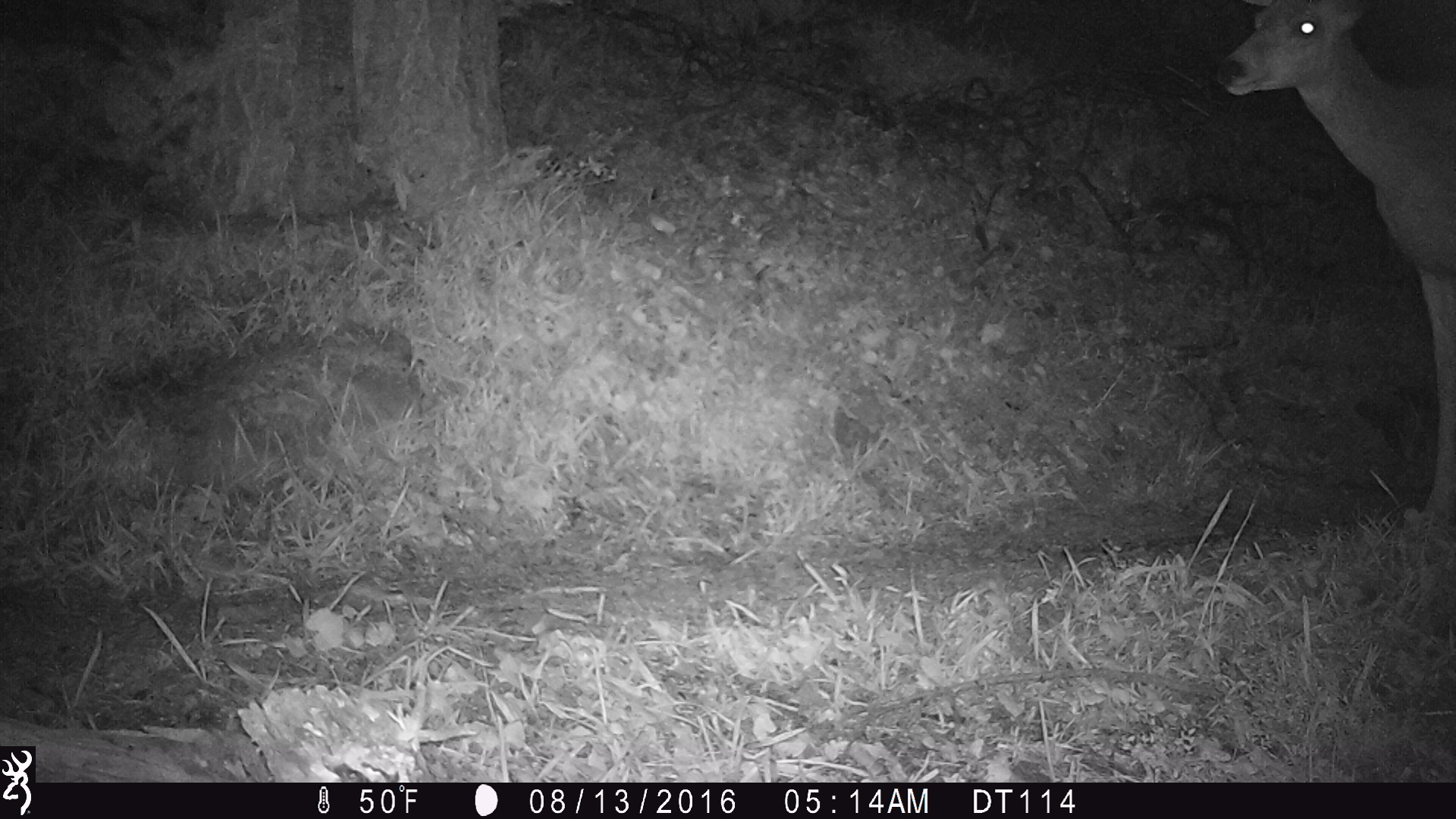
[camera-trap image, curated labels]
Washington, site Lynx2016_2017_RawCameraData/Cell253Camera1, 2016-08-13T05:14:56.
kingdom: Animalia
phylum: Chordata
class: Mammalia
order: Artiodactyla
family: Cervidae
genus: Odocoileus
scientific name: Odocoileus hemionus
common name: mule deer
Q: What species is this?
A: Odocoileus hemionus (mule deer).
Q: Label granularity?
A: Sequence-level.